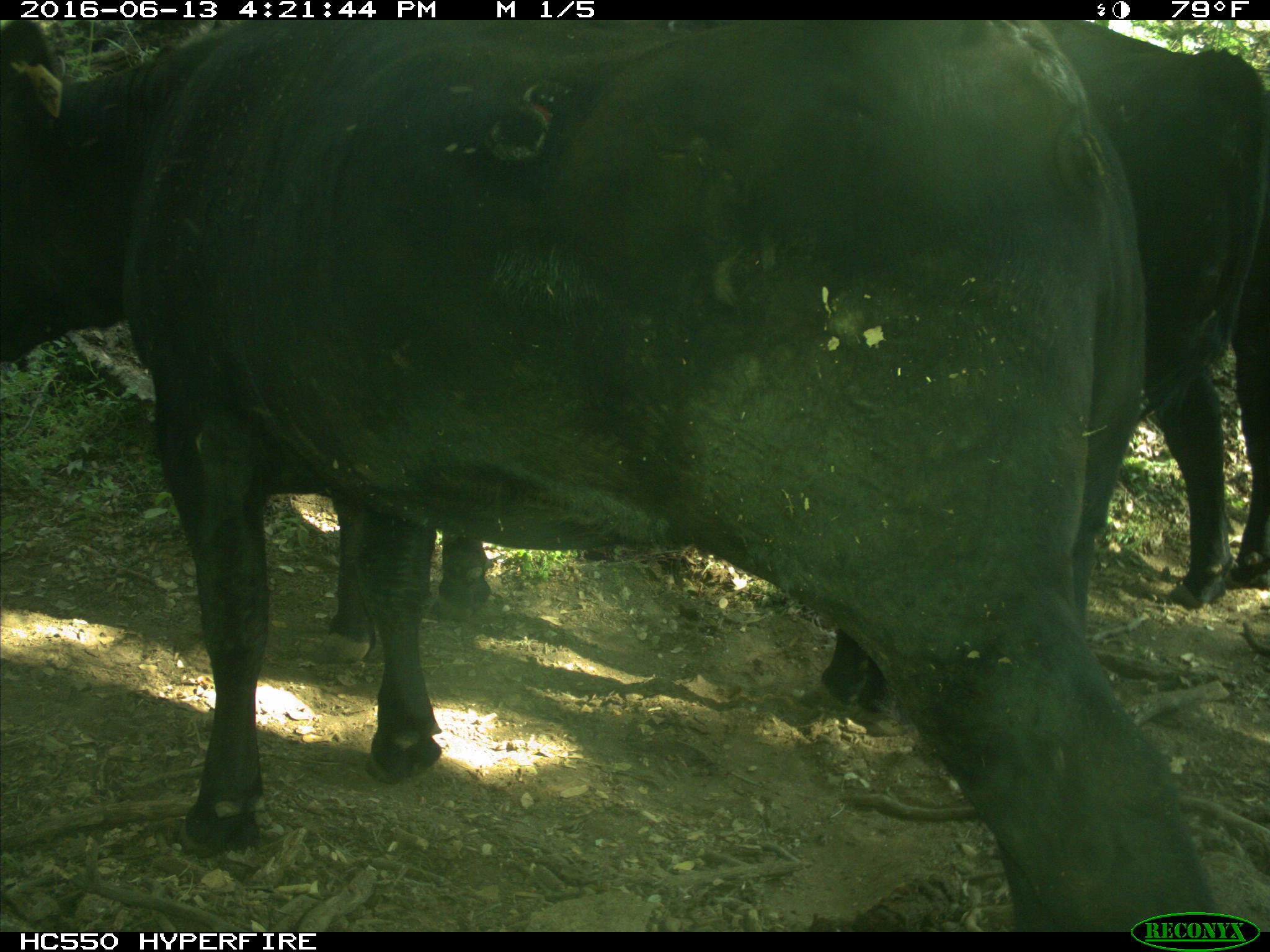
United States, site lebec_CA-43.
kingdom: Animalia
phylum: Chordata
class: Mammalia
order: Artiodactyla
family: Bovidae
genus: Bos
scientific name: Bos taurus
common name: domestic cow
Bos taurus (domestic cow).